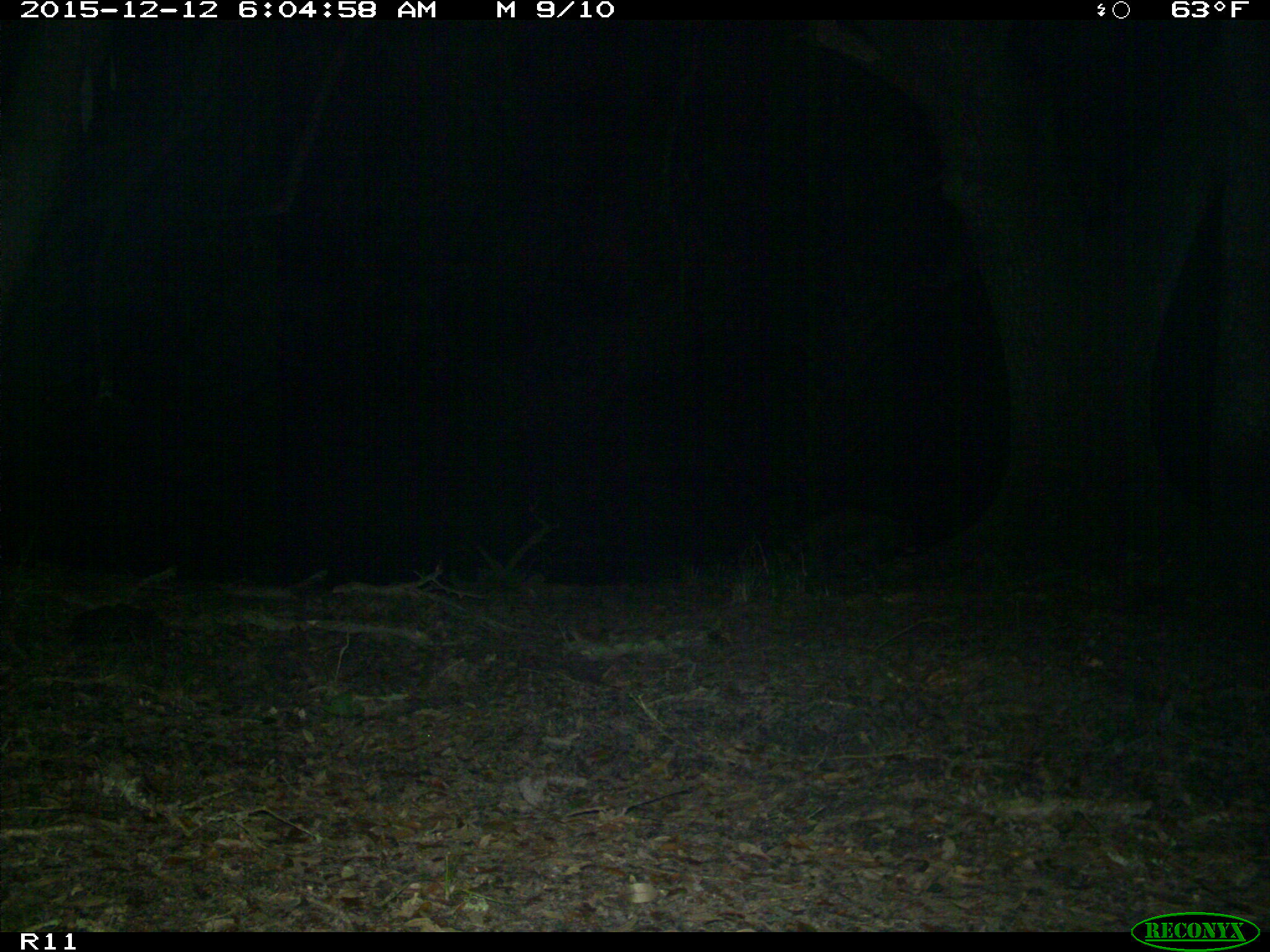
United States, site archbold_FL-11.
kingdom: Animalia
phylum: Chordata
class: Mammalia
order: Carnivora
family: Procyonidae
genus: Procyon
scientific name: Procyon lotor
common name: common raccoon